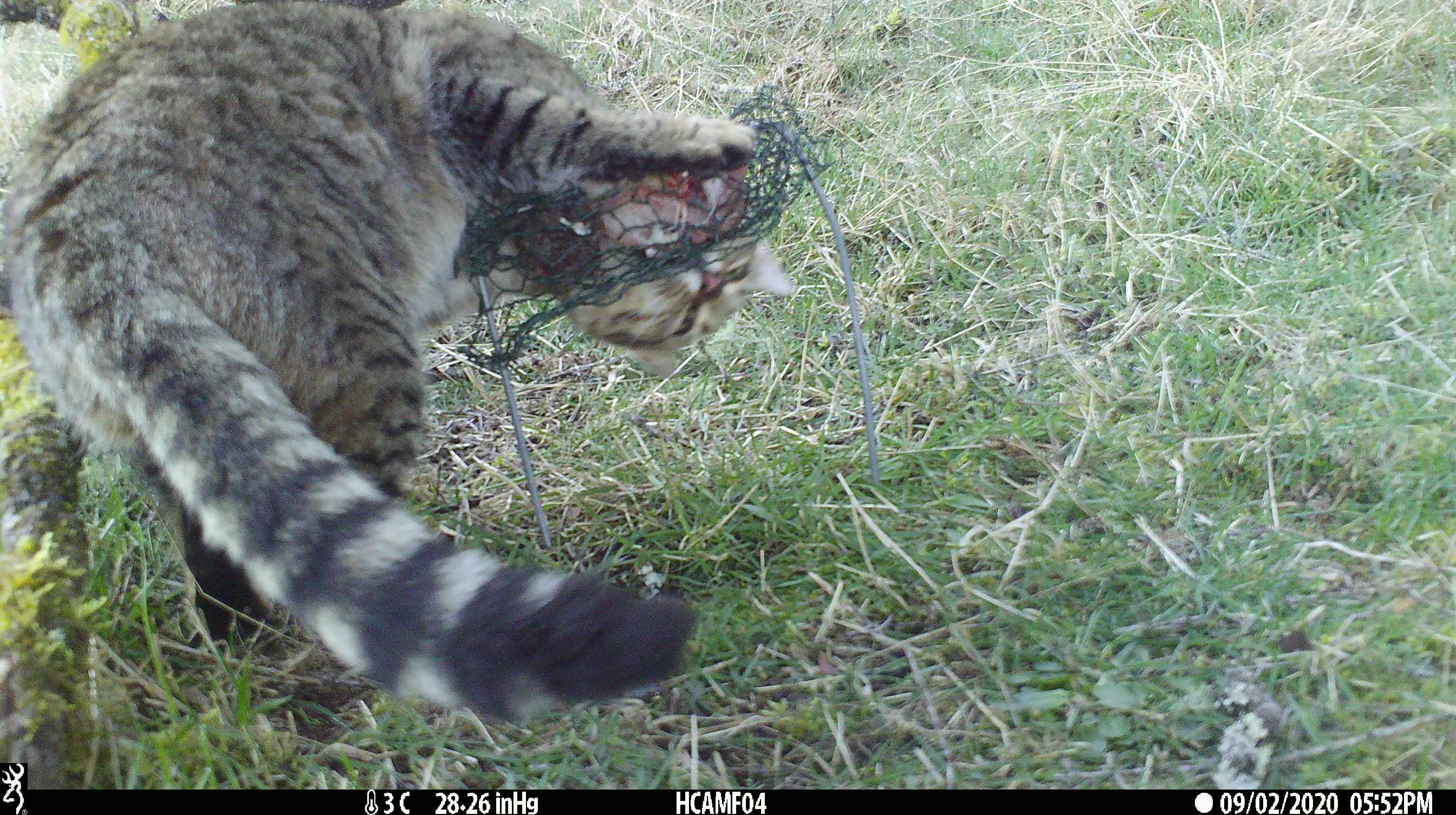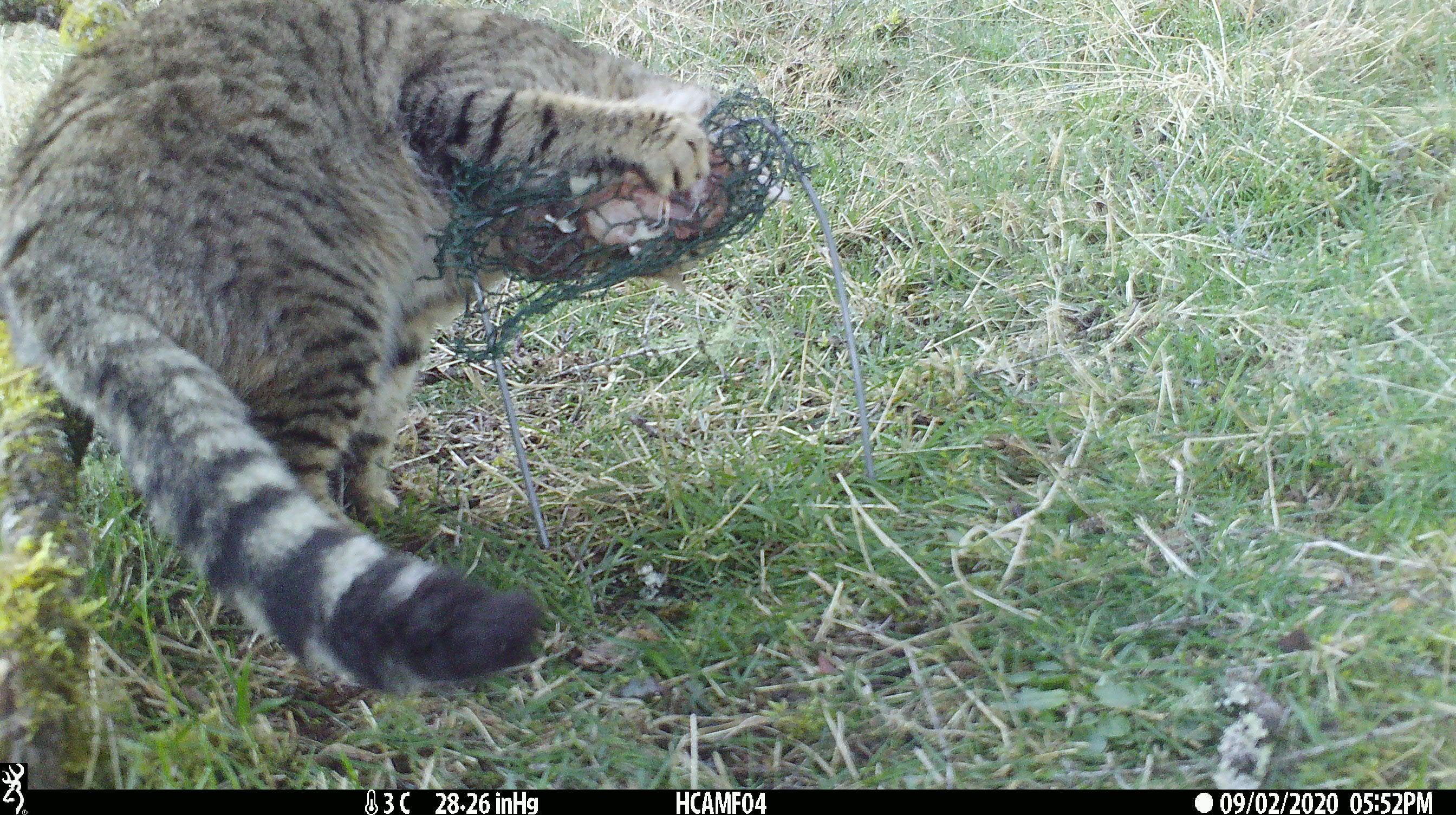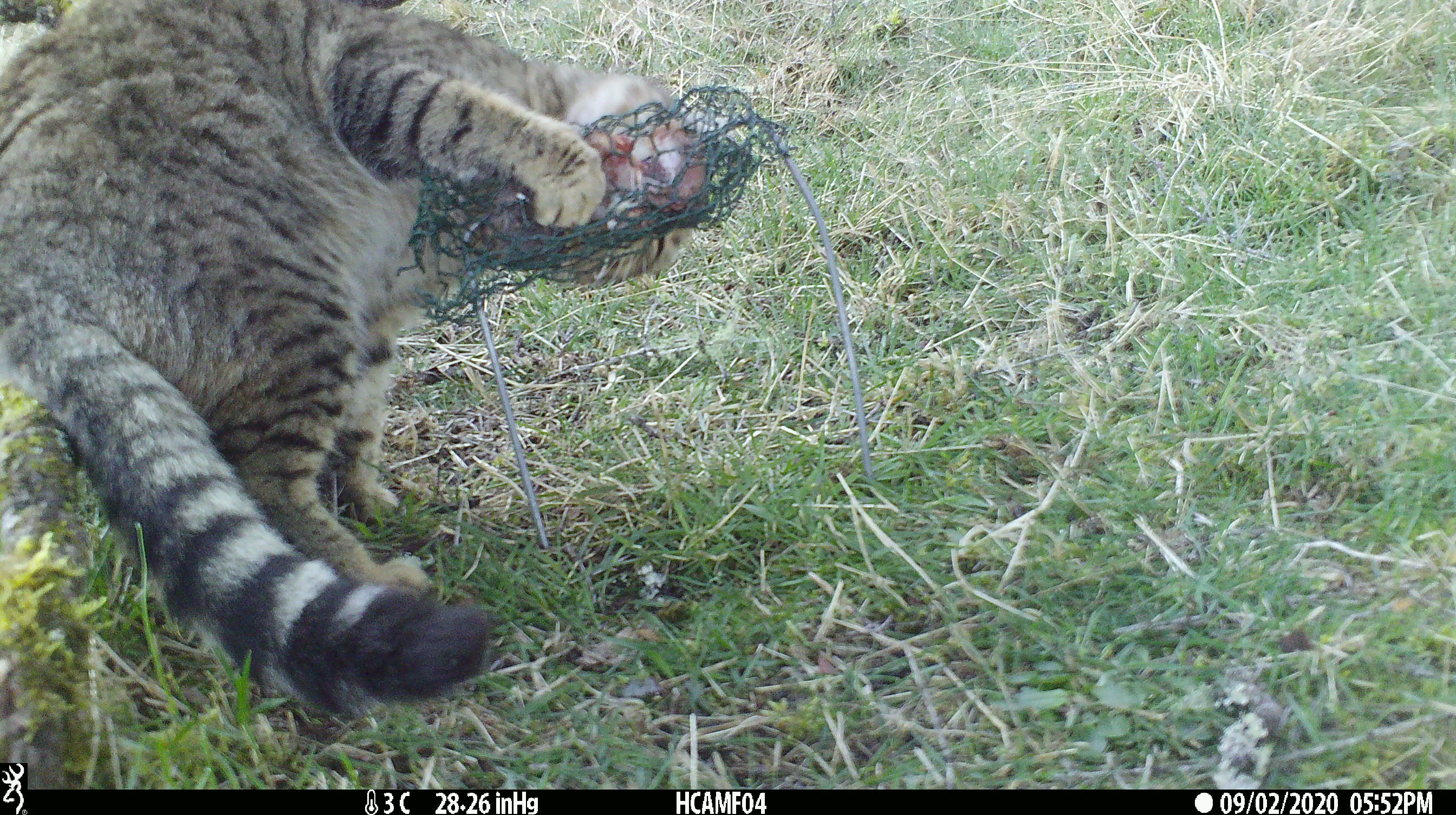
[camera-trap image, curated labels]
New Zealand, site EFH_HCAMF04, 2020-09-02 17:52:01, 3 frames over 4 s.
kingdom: Animalia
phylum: Chordata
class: Mammalia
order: Carnivora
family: Felidae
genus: Felis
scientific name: Felis catus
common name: domestic cat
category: cat